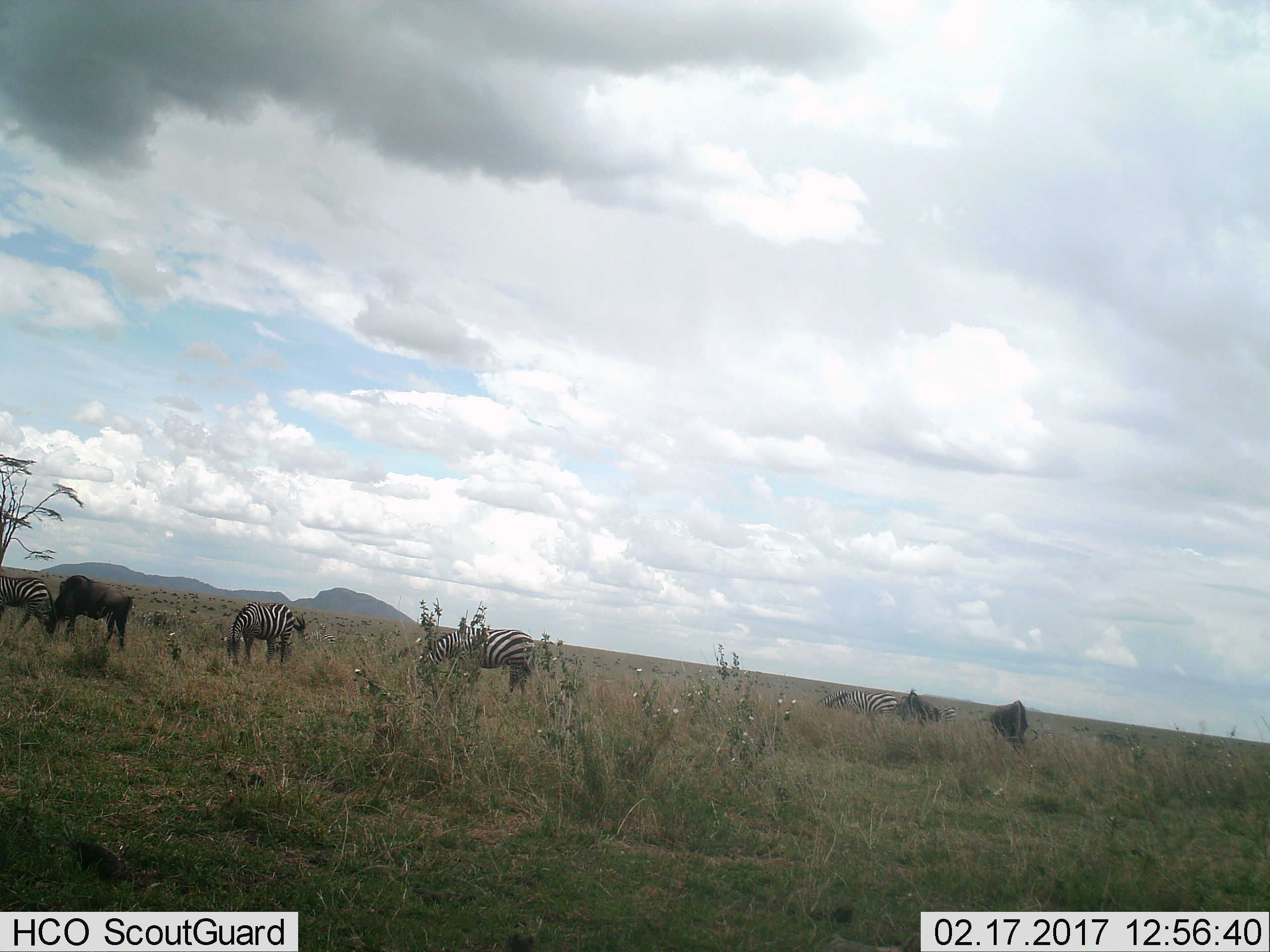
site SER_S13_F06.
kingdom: Animalia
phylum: Chordata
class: Mammalia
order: Artiodactyla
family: Bovidae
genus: Connochaetes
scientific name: Connochaetes taurinus taurinus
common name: blue wildebeest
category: wildebeestblue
Wildebeestblue (blue wildebeest) (Connochaetes taurinus taurinus), count 2. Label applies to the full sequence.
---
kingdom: Animalia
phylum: Chordata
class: Mammalia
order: Perissodactyla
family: Equidae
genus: Equus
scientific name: Equus quagga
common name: plains zebra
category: zebraplains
Zebraplains (plains zebra) (Equus quagga), count 5. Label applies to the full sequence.